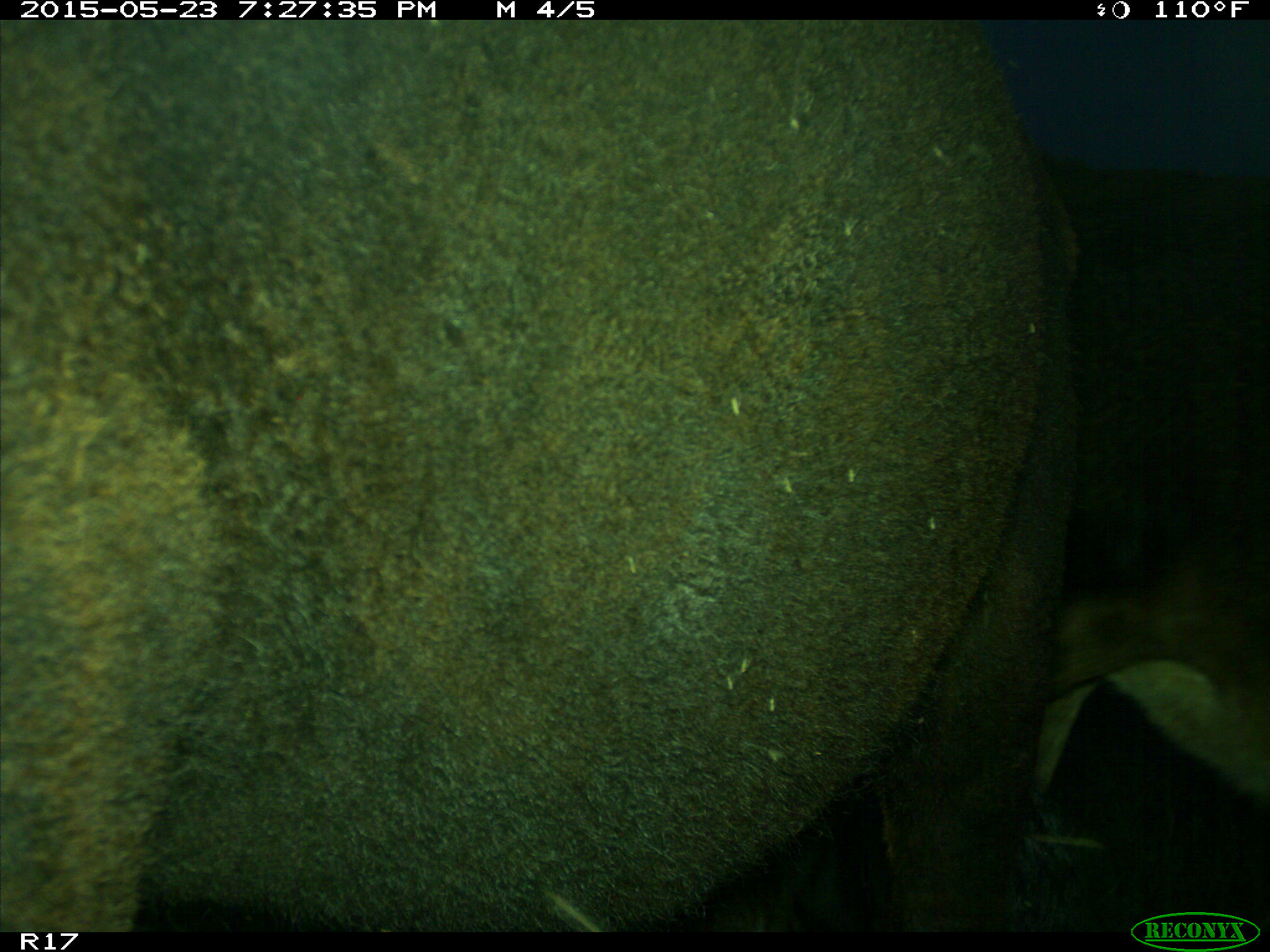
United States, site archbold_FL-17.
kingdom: Animalia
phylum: Chordata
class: Mammalia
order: Artiodactyla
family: Bovidae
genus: Bos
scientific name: Bos taurus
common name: domestic cow